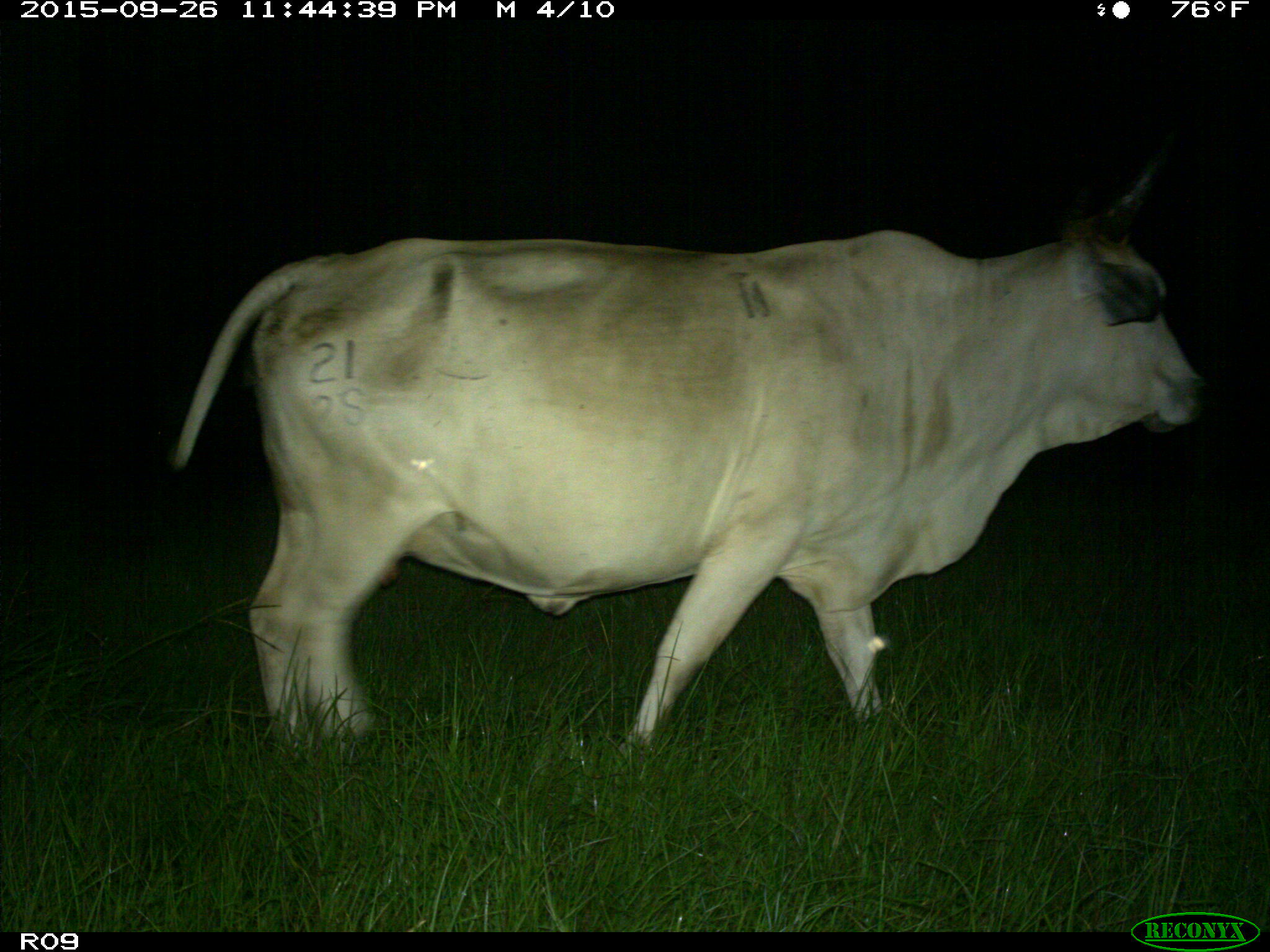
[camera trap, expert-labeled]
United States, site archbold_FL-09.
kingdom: Animalia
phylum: Chordata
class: Mammalia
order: Artiodactyla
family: Bovidae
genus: Bos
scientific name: Bos taurus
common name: domestic cow